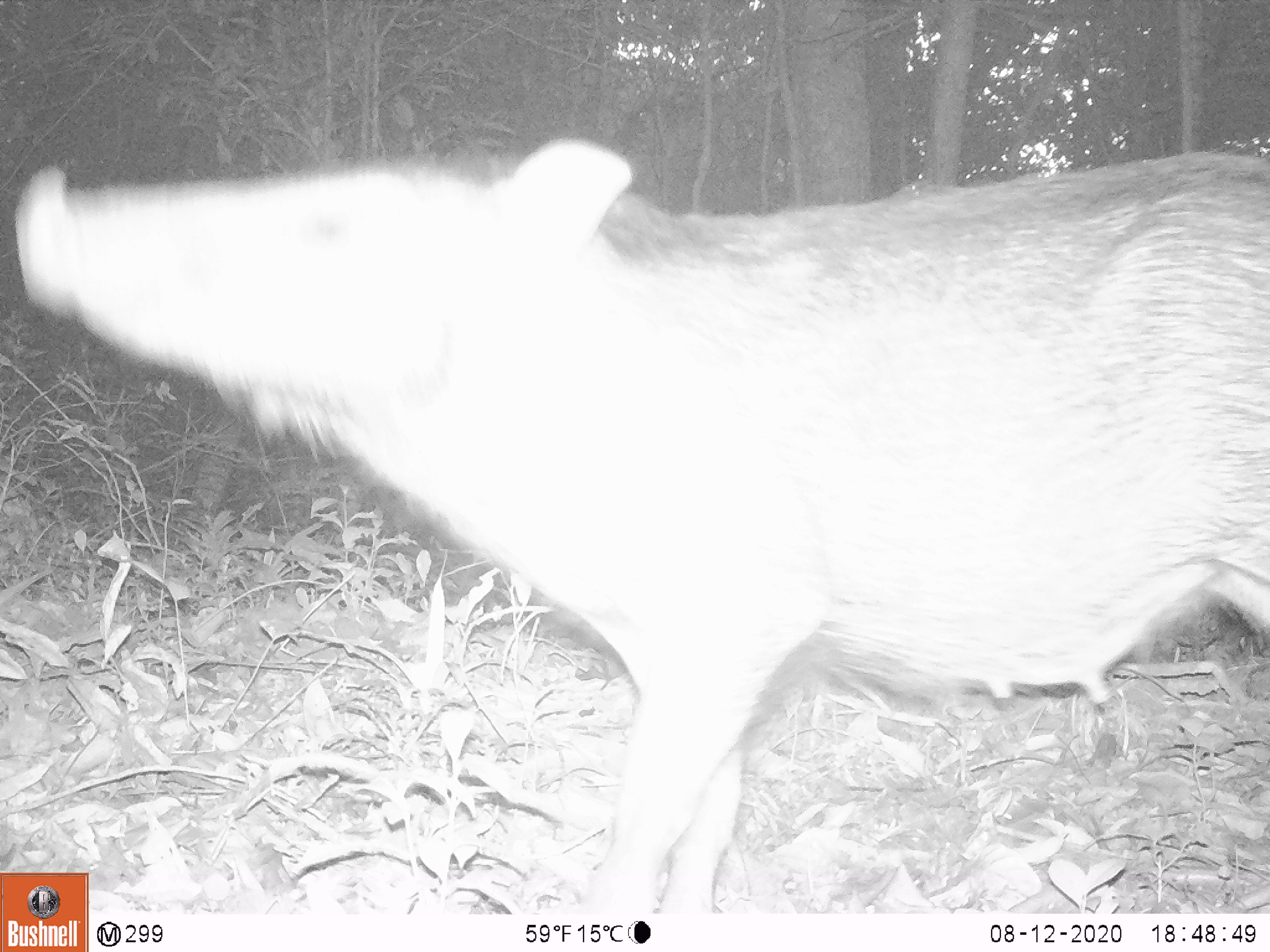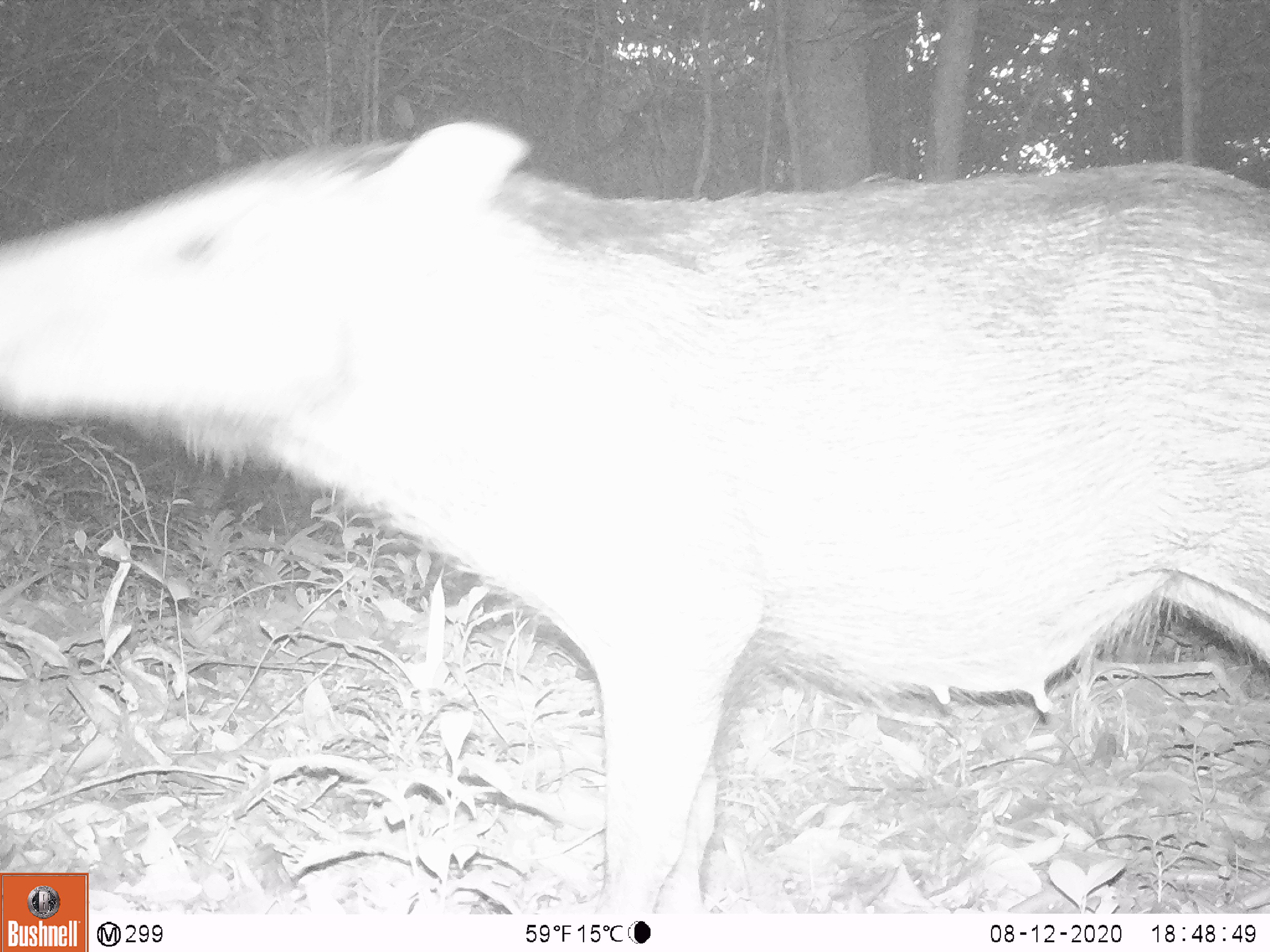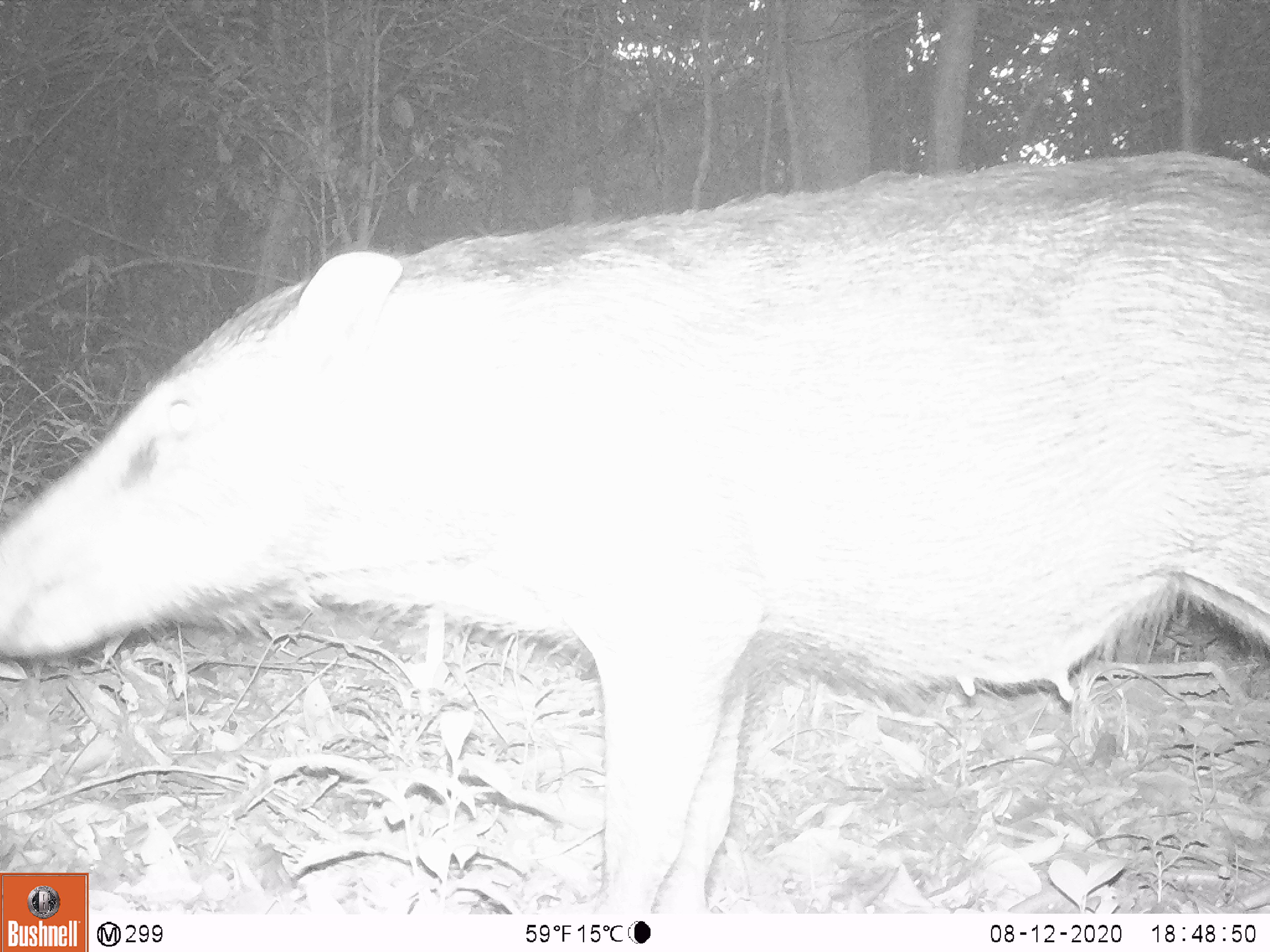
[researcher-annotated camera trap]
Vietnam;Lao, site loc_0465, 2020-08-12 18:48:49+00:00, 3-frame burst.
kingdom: Animalia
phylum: Chordata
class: Mammalia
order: Artiodactyla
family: Suidae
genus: Sus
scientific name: Sus scrofa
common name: eurasian wild pig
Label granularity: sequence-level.